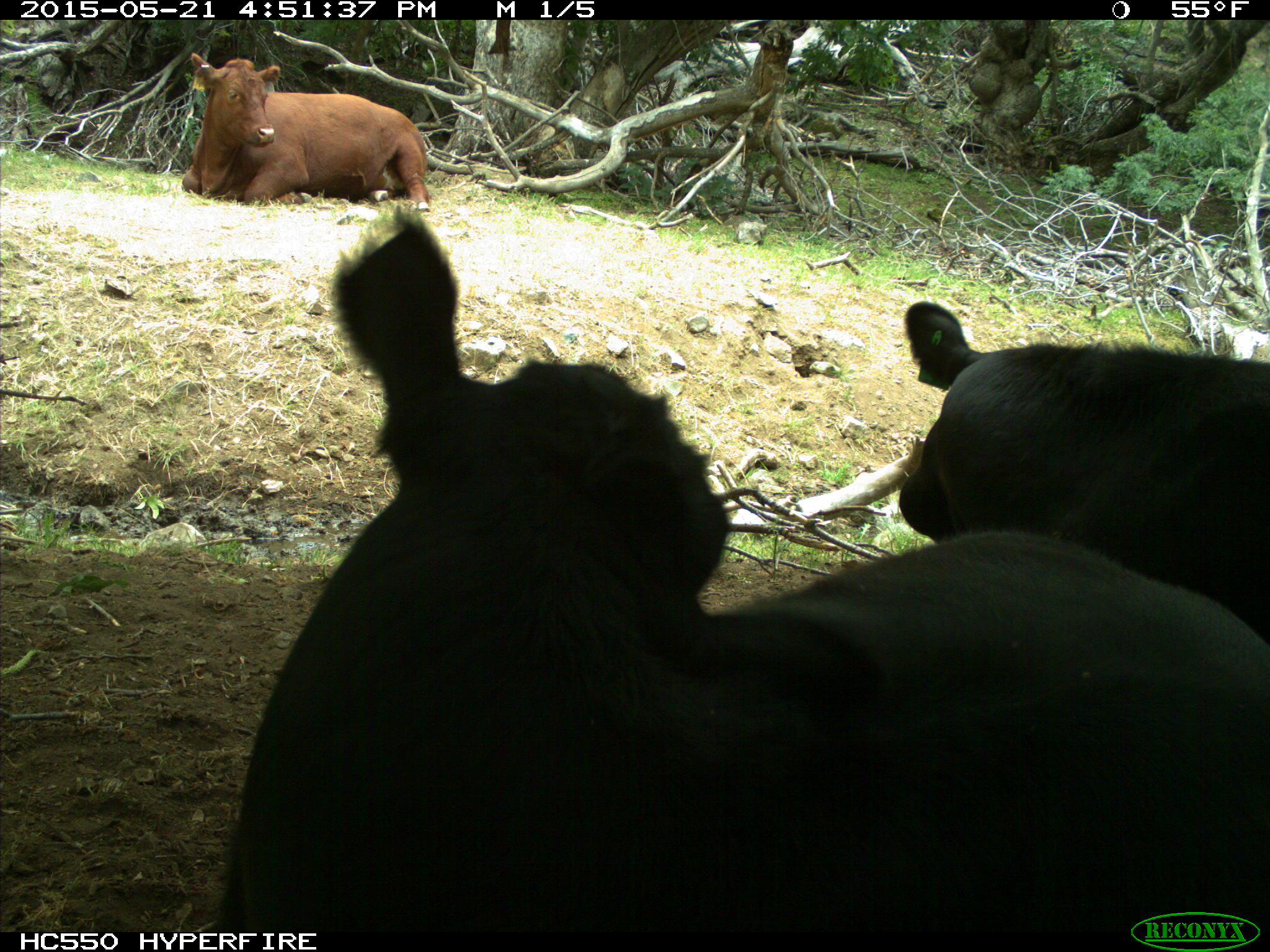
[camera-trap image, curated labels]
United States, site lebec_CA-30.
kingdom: Animalia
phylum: Chordata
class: Mammalia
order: Artiodactyla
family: Bovidae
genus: Bos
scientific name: Bos taurus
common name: domestic cow